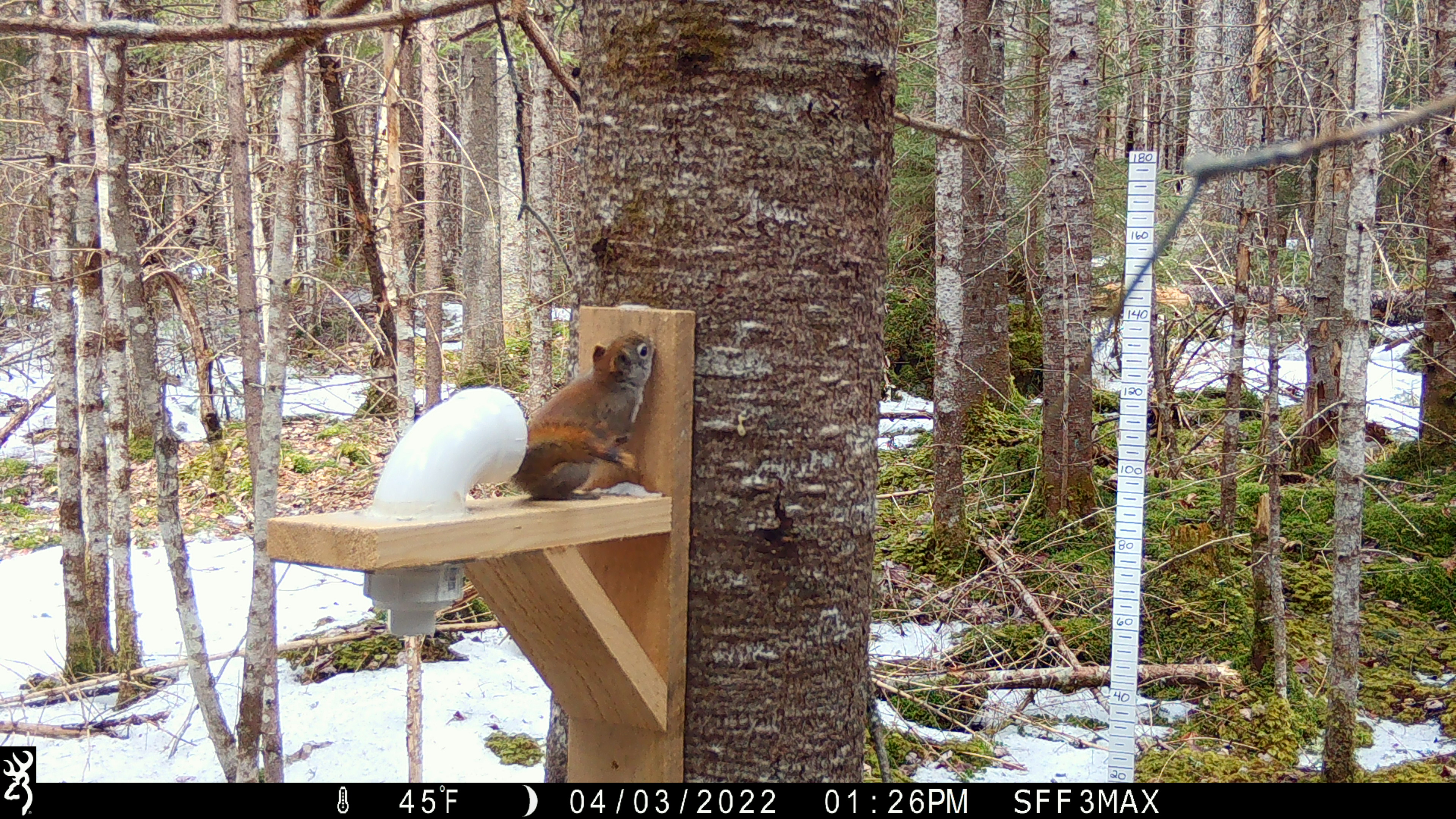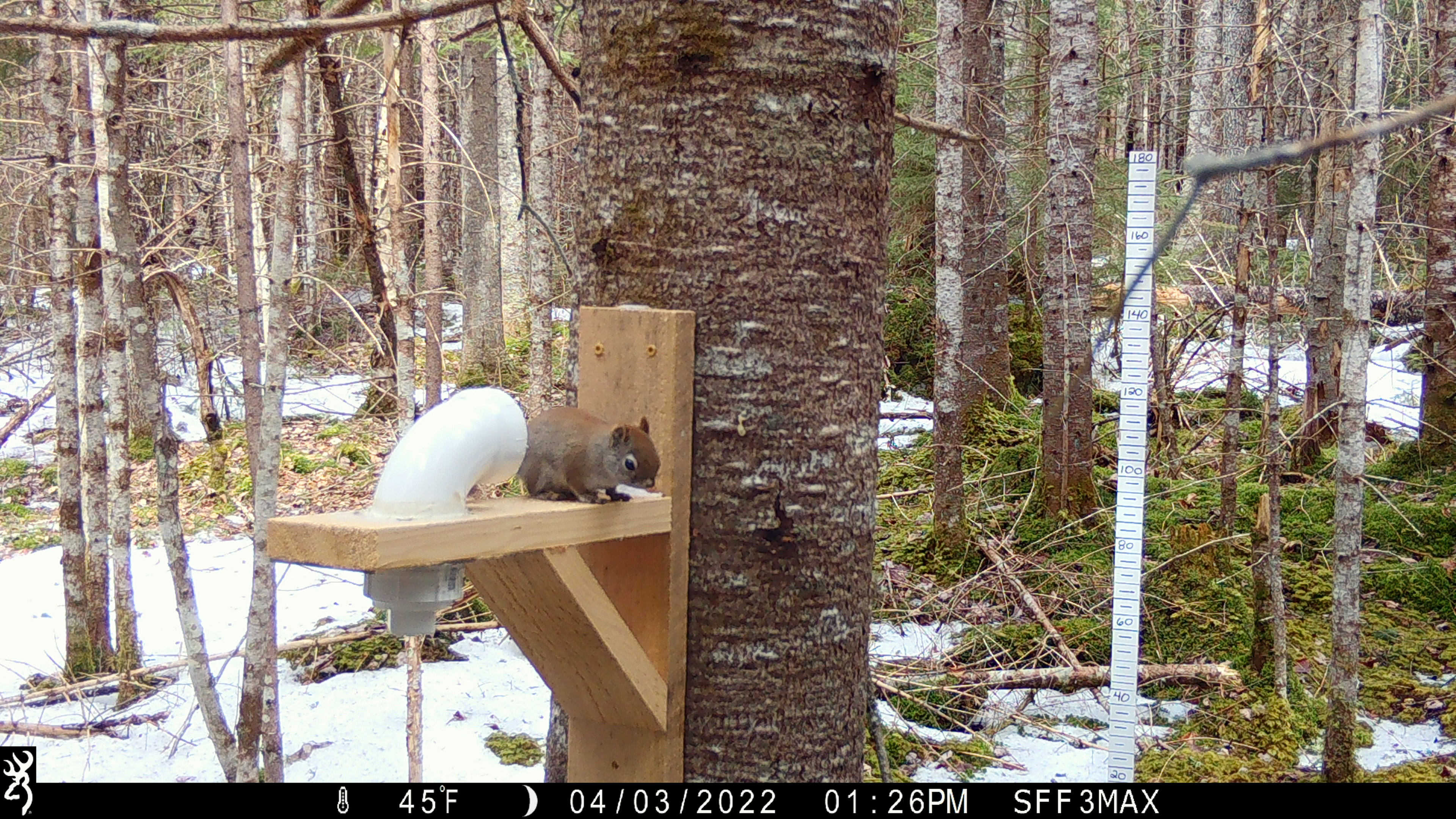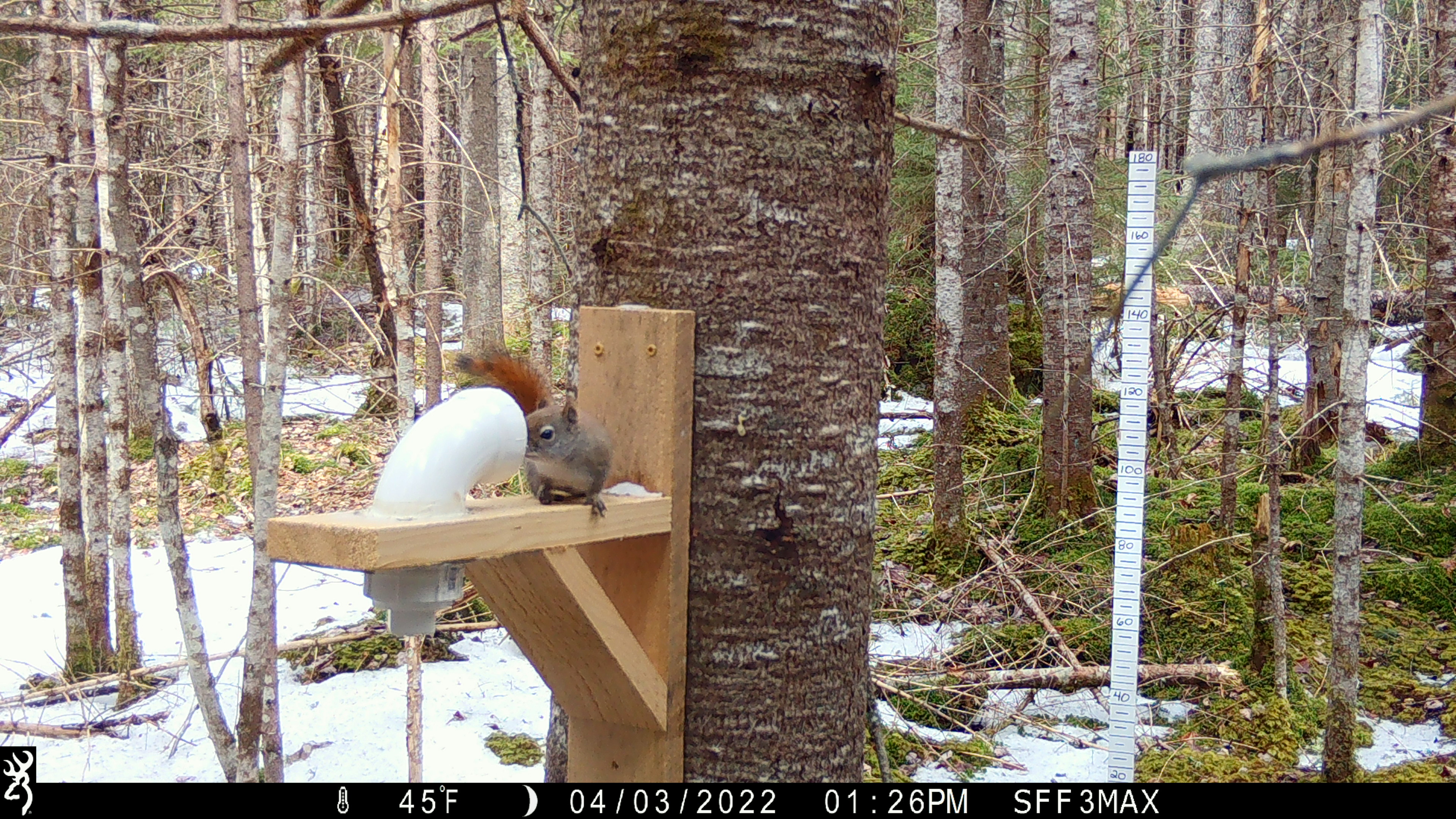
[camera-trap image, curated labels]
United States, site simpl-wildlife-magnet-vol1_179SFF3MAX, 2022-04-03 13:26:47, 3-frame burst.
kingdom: Animalia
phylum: Chordata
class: Mammalia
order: Rodentia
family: Sciuridae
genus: Tamiasciurus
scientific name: Tamiasciurus hudsonicus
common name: red squirrel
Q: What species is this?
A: Red squirrel (Tamiasciurus hudsonicus).